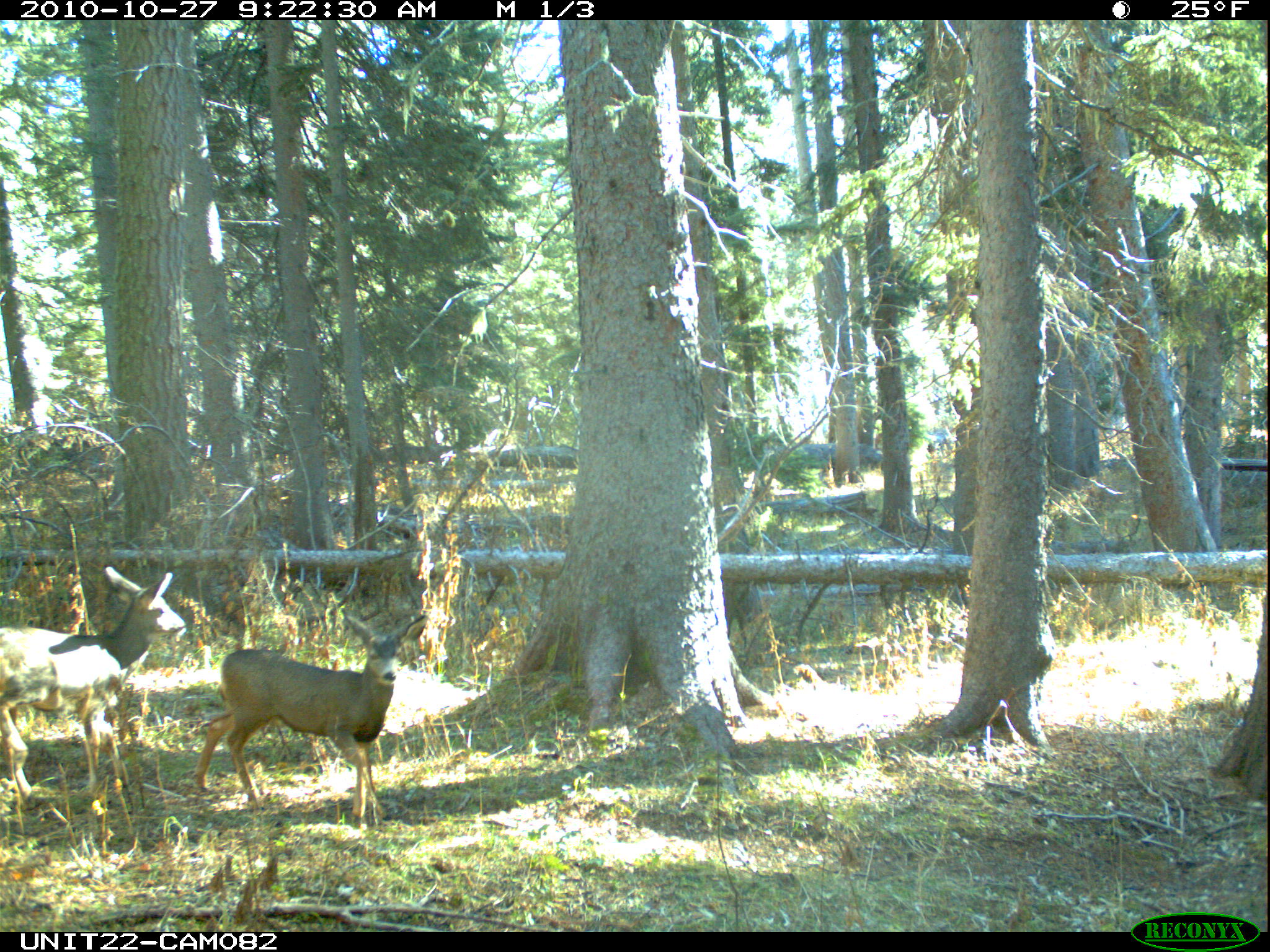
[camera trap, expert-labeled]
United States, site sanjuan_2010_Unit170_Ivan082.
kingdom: Animalia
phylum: Chordata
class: Mammalia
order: Artiodactyla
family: Cervidae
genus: Odocoileus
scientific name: Odocoileus hemionus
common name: mule deer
Odocoileus hemionus (mule deer).